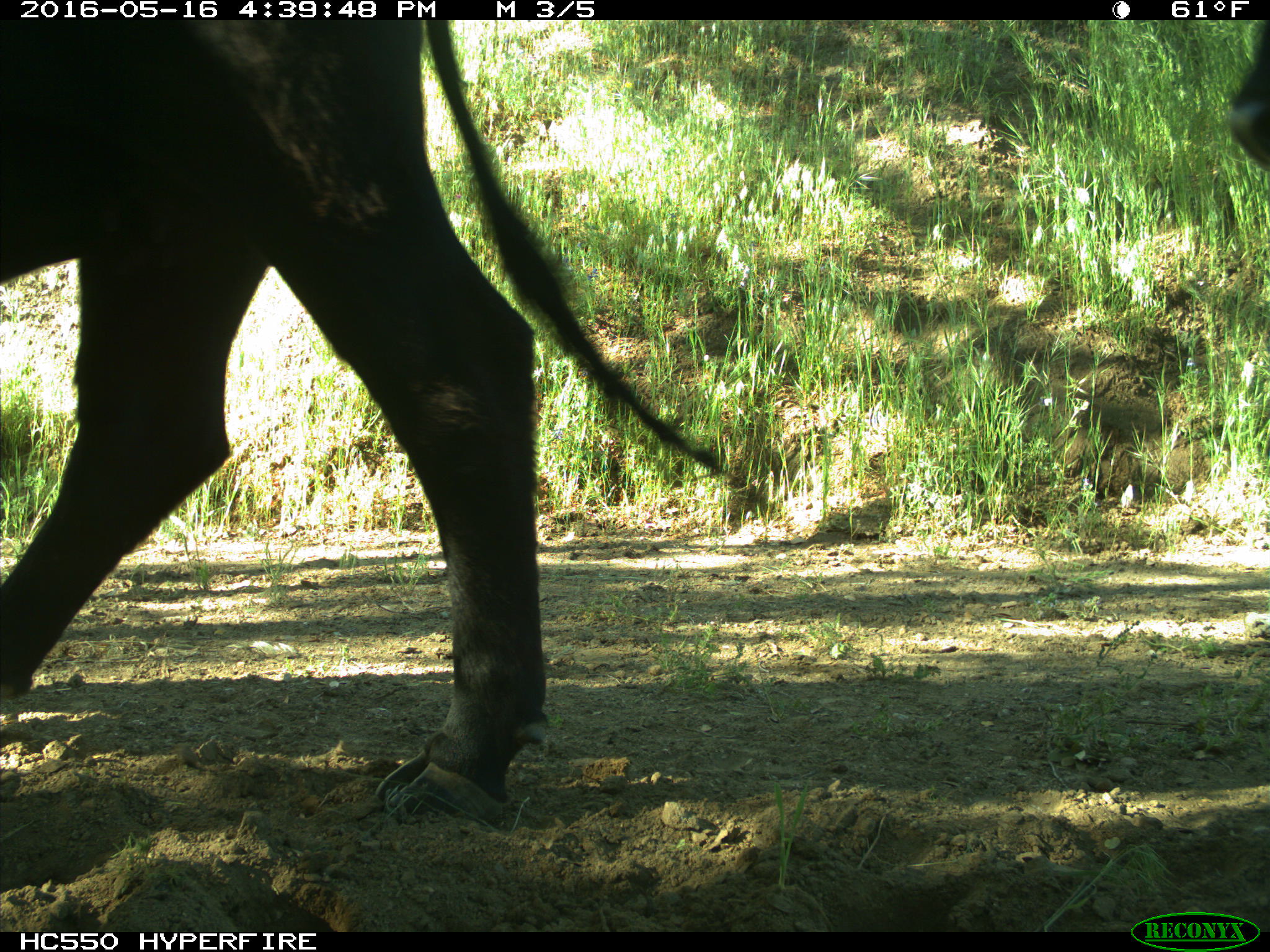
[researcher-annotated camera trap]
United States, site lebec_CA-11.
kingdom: Animalia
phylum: Chordata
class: Mammalia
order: Artiodactyla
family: Bovidae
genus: Bos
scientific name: Bos taurus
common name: domestic cow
Bos taurus (domestic cow).